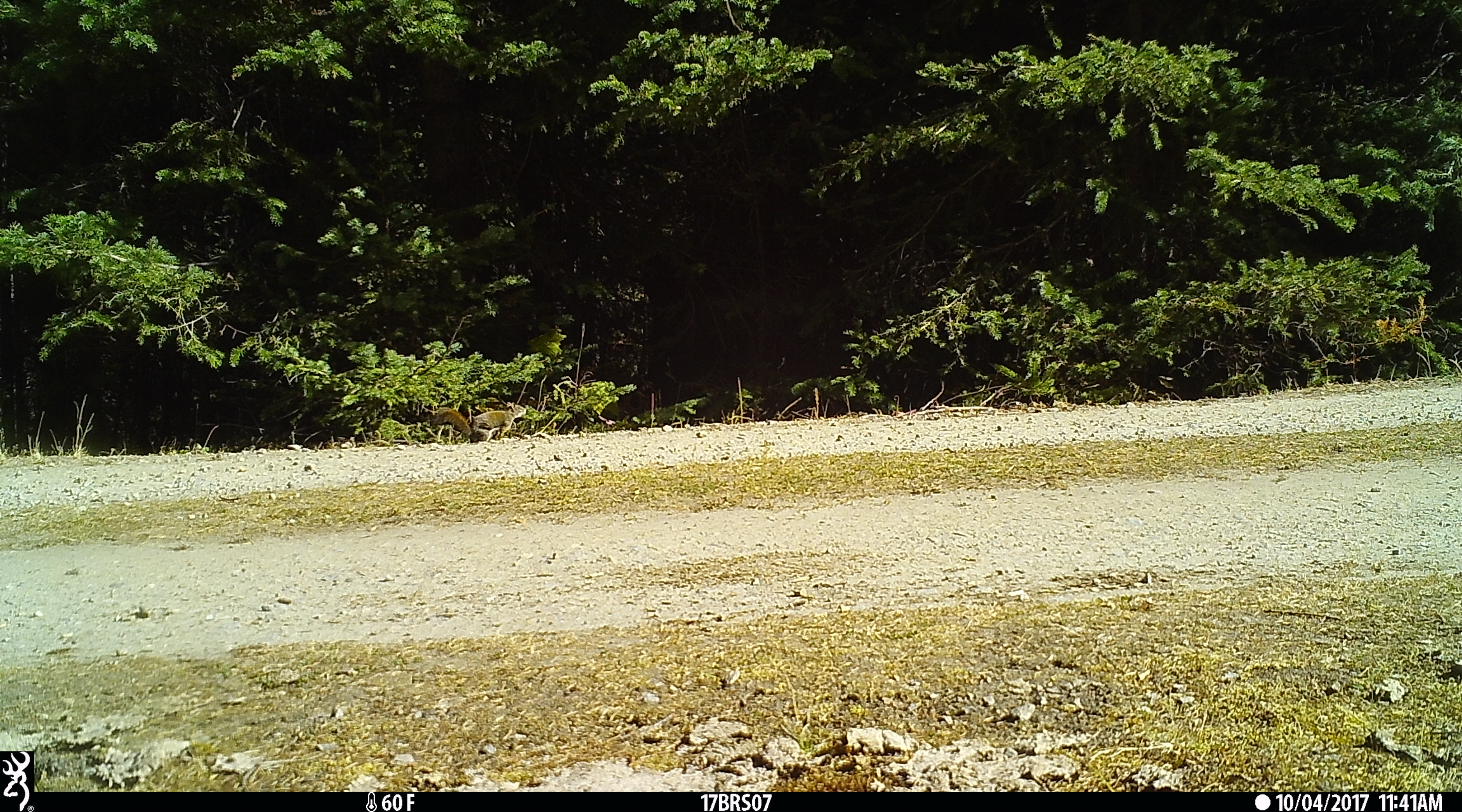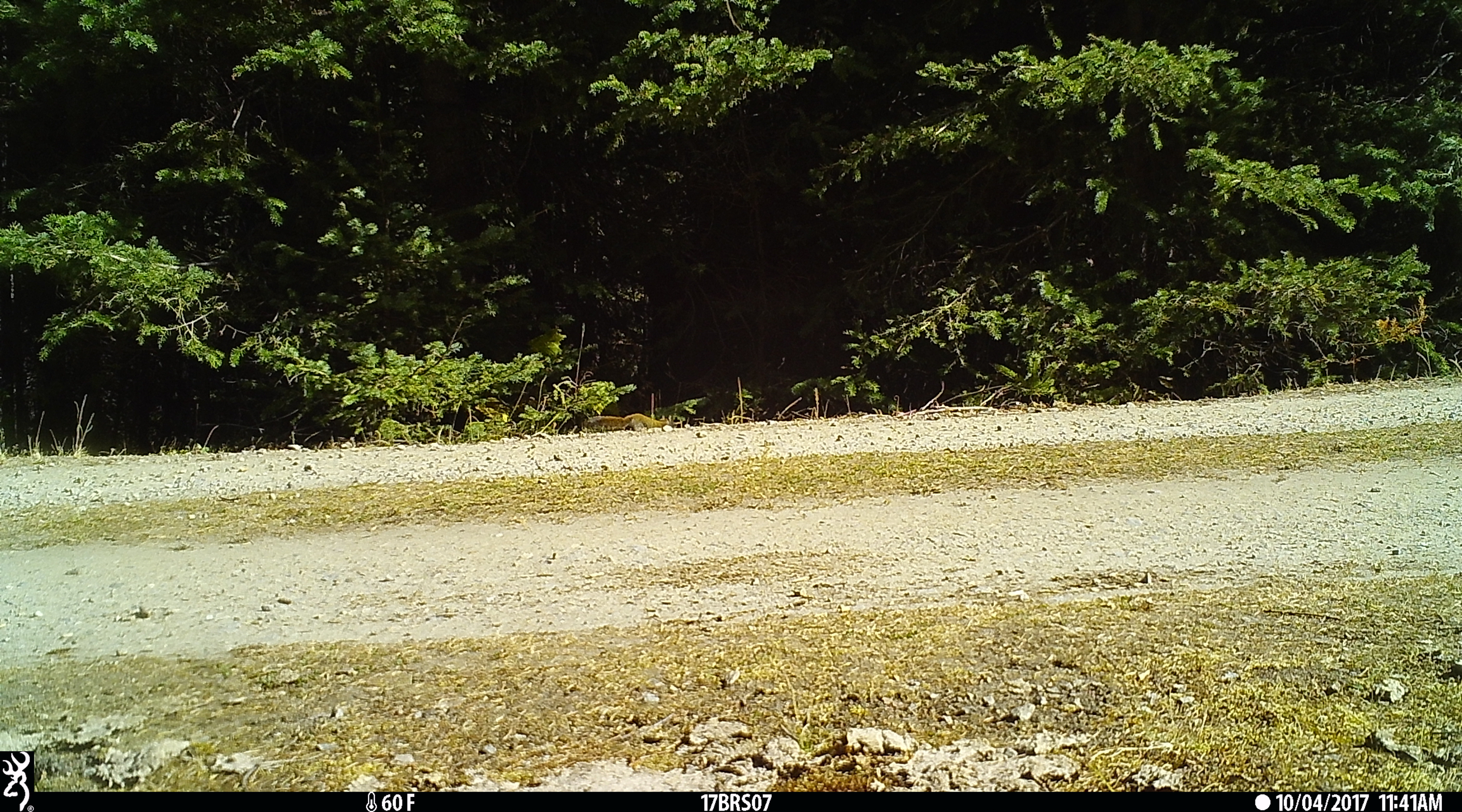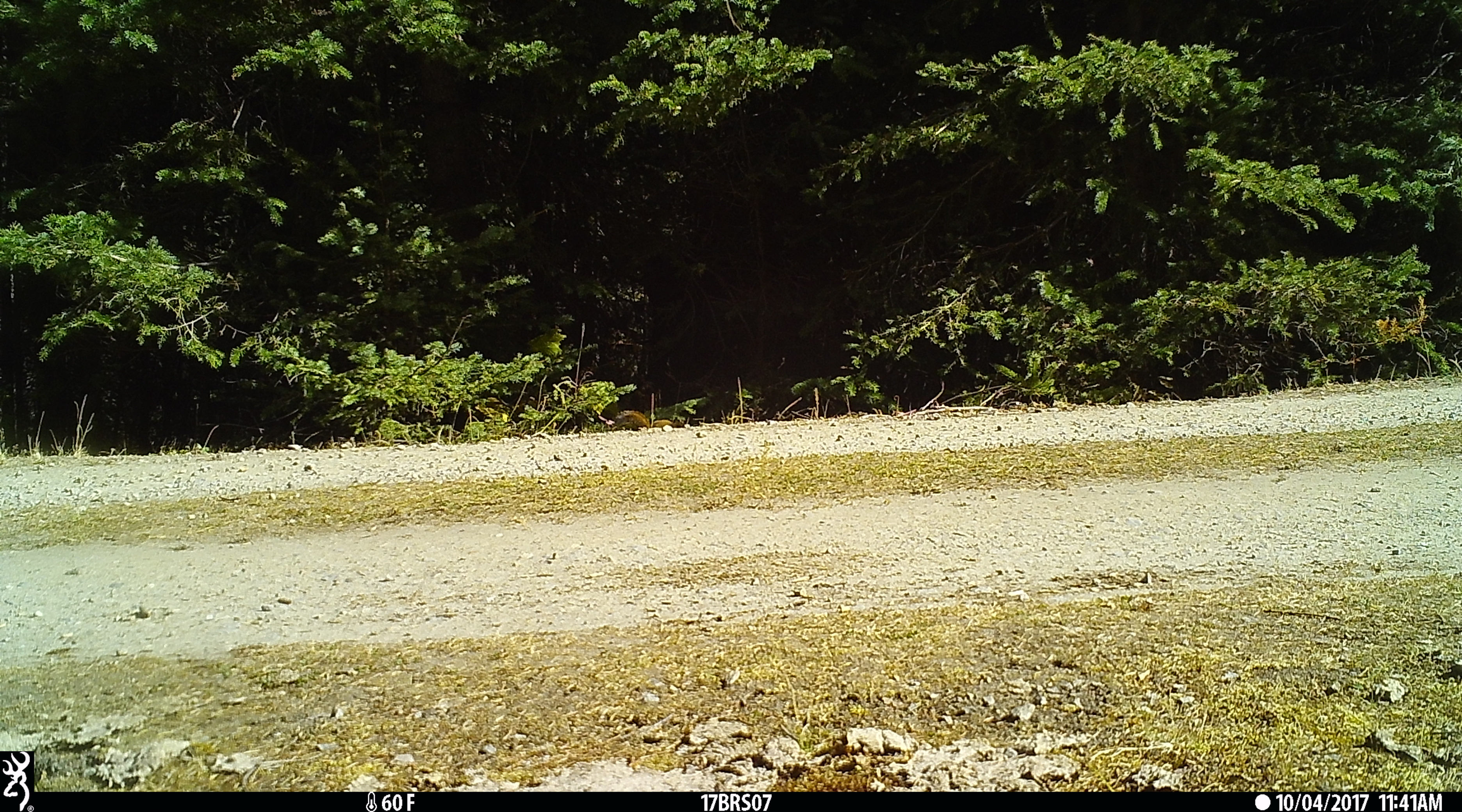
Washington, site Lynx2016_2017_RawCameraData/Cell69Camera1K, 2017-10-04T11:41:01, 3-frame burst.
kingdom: Animalia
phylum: Chordata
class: Mammalia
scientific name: Mammalia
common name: small mammal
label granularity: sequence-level